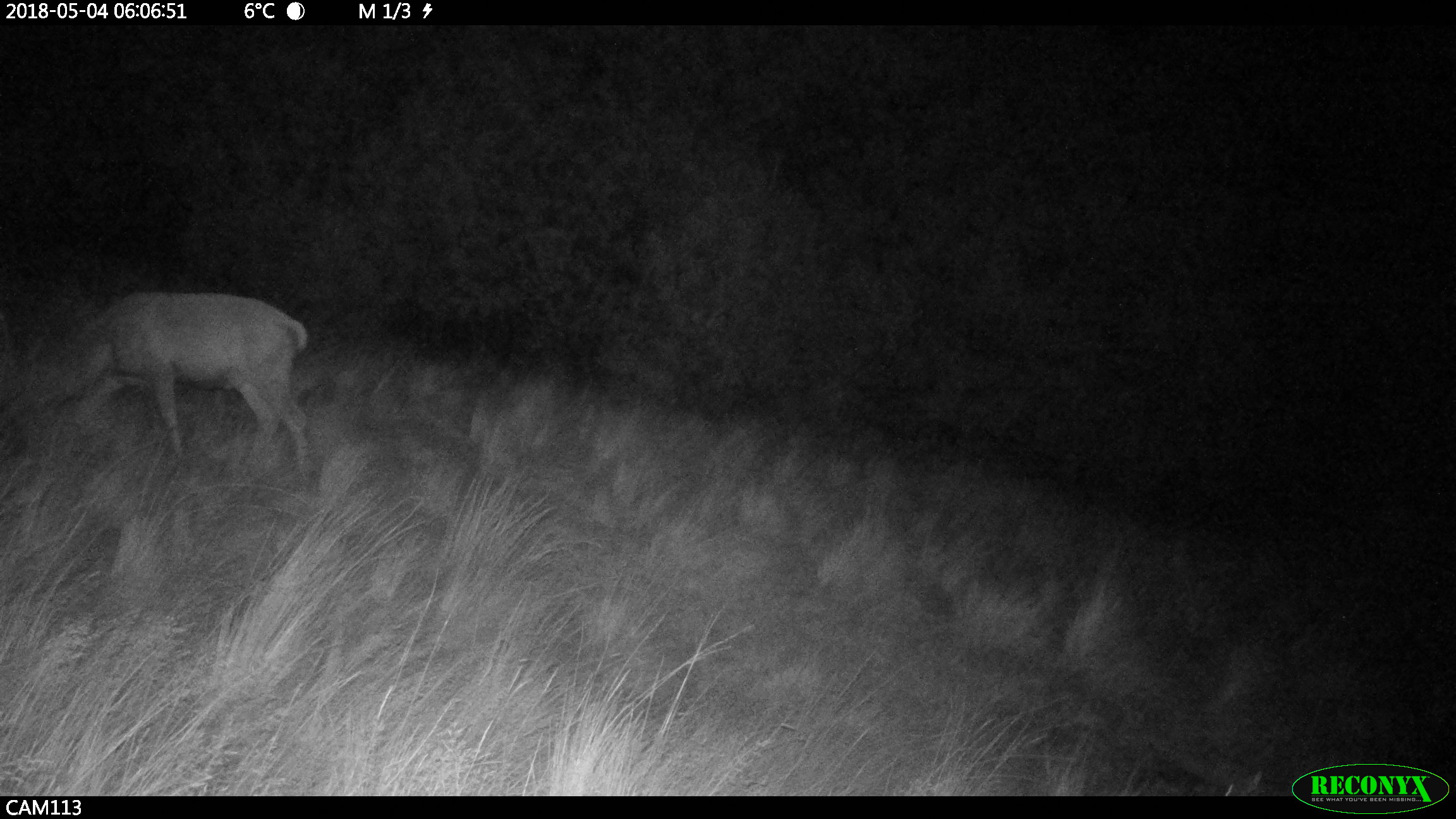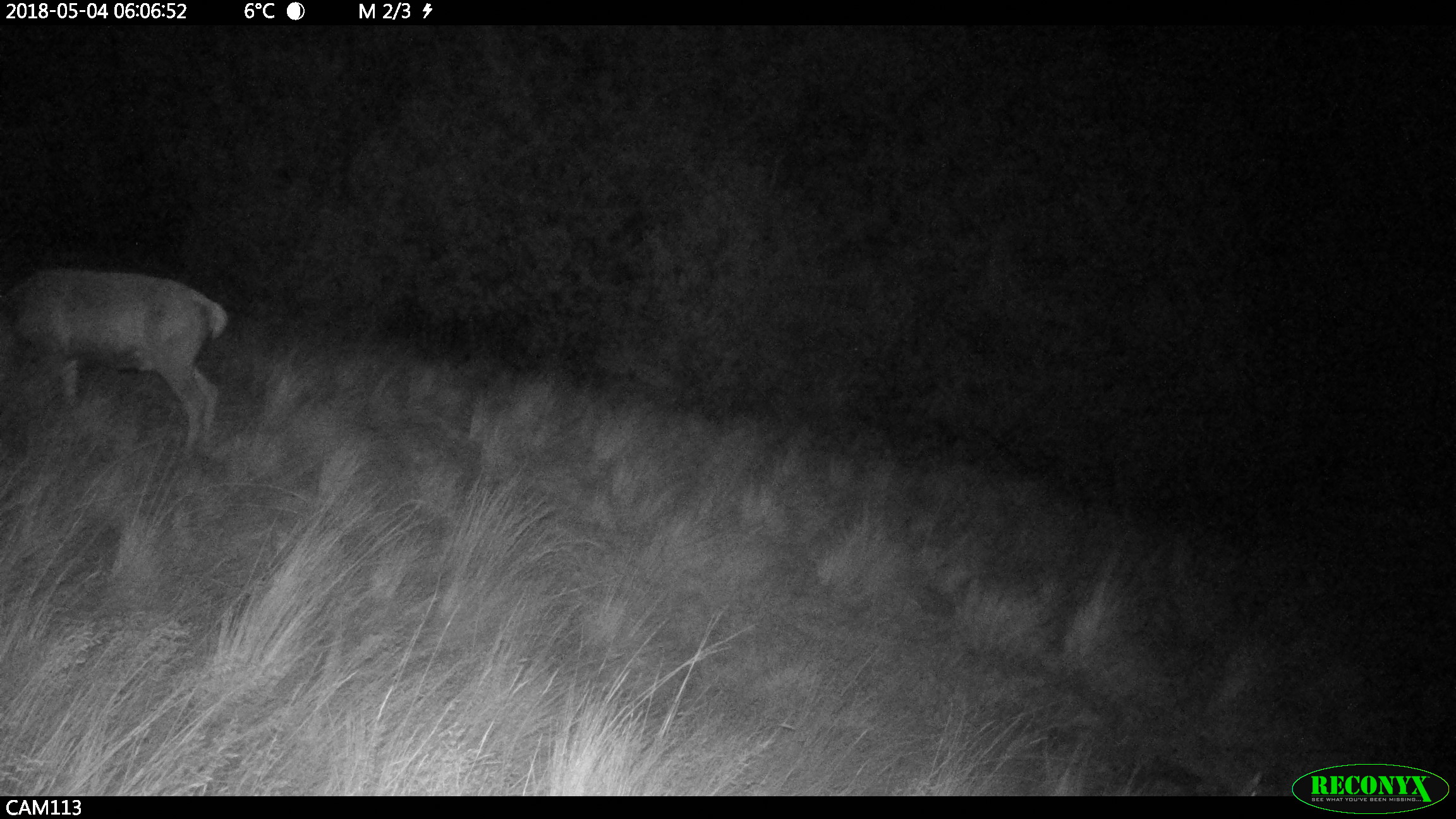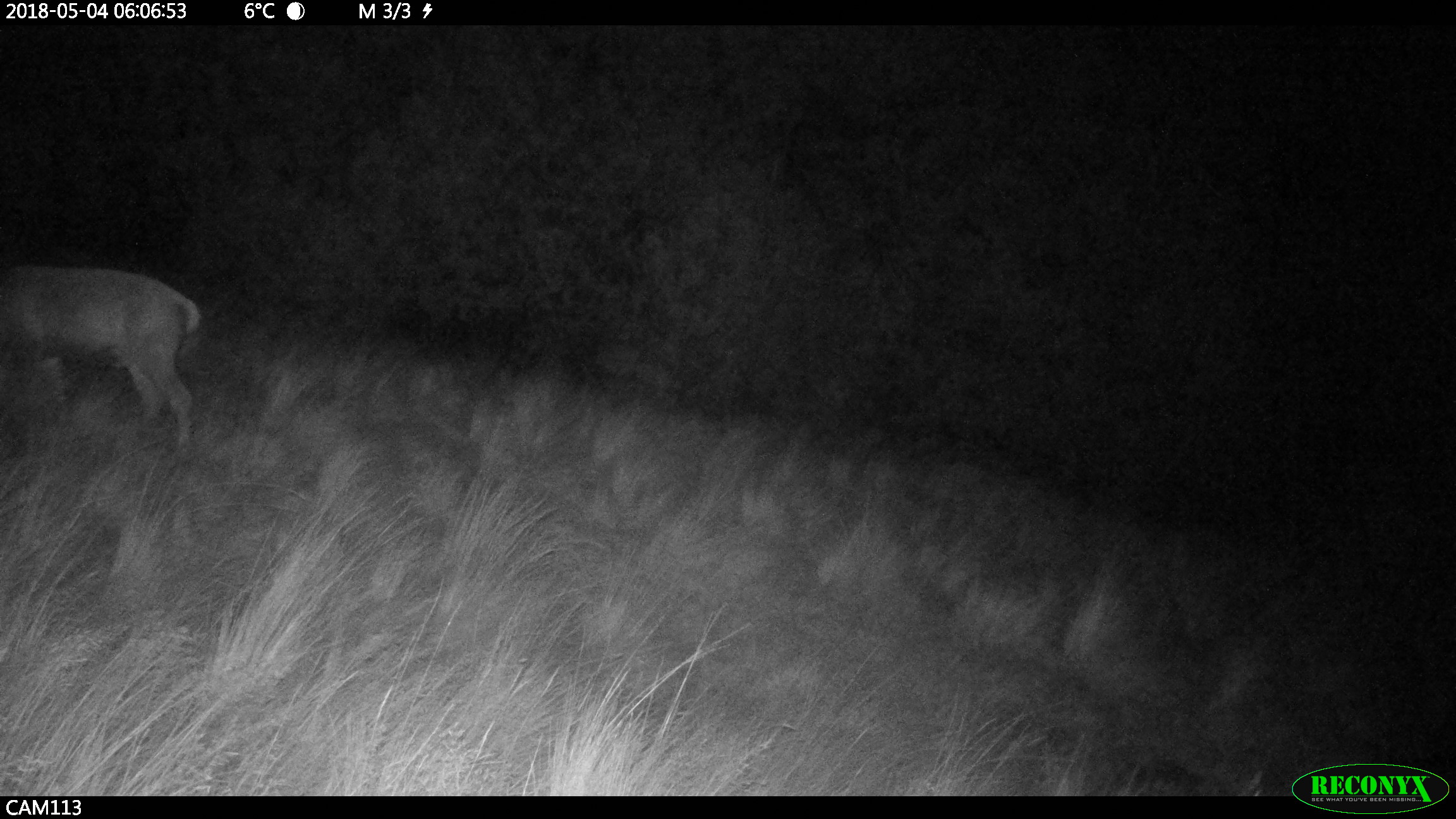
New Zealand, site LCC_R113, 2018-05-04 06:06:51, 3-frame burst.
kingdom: Animalia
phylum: Chordata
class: Mammalia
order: Artiodactyla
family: Cervidae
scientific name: Cervidae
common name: deer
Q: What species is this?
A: Deer (Cervidae).